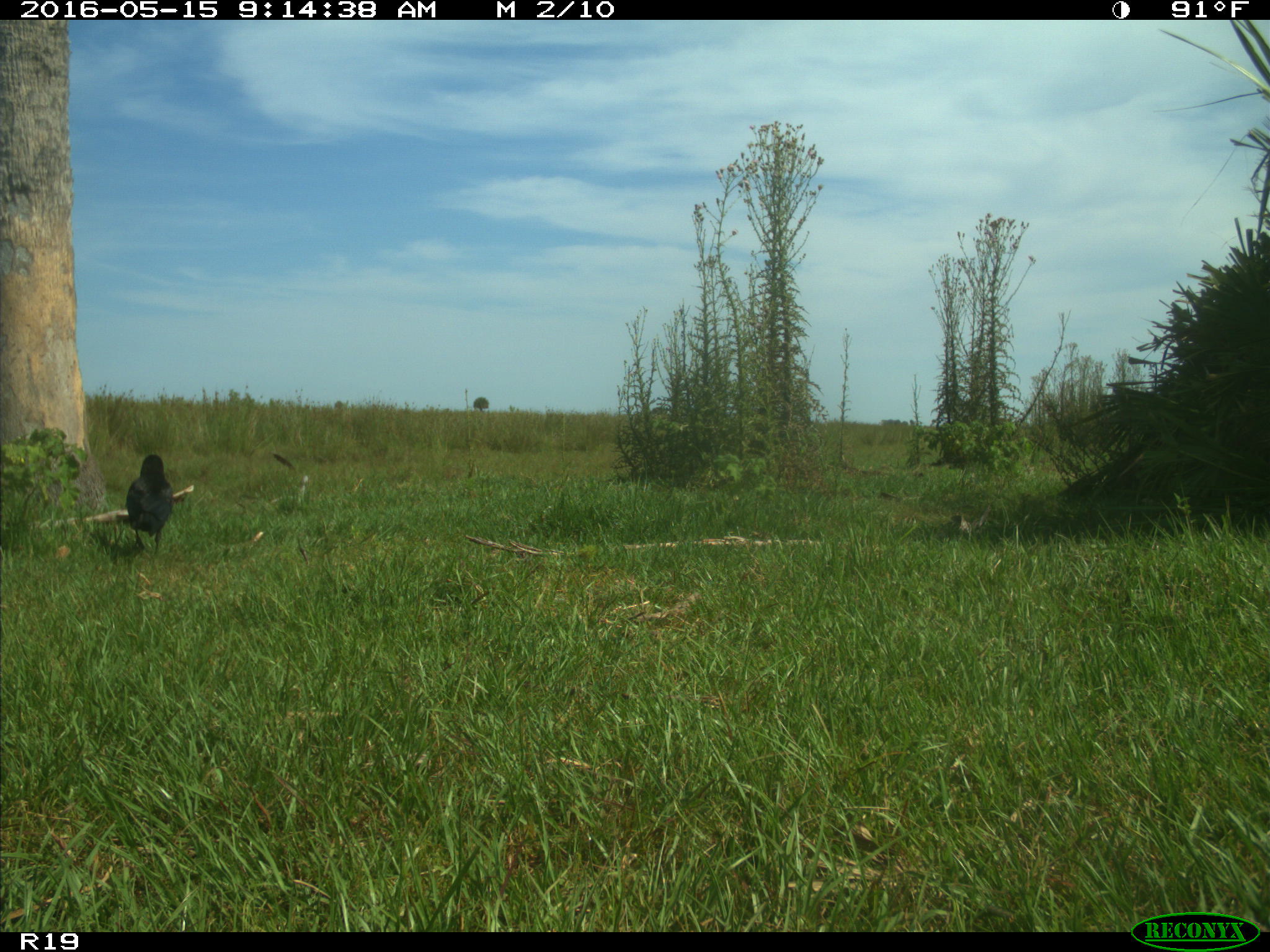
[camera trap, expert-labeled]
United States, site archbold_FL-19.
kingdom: Animalia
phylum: Chordata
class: Aves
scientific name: Aves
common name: birds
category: unidentified bird